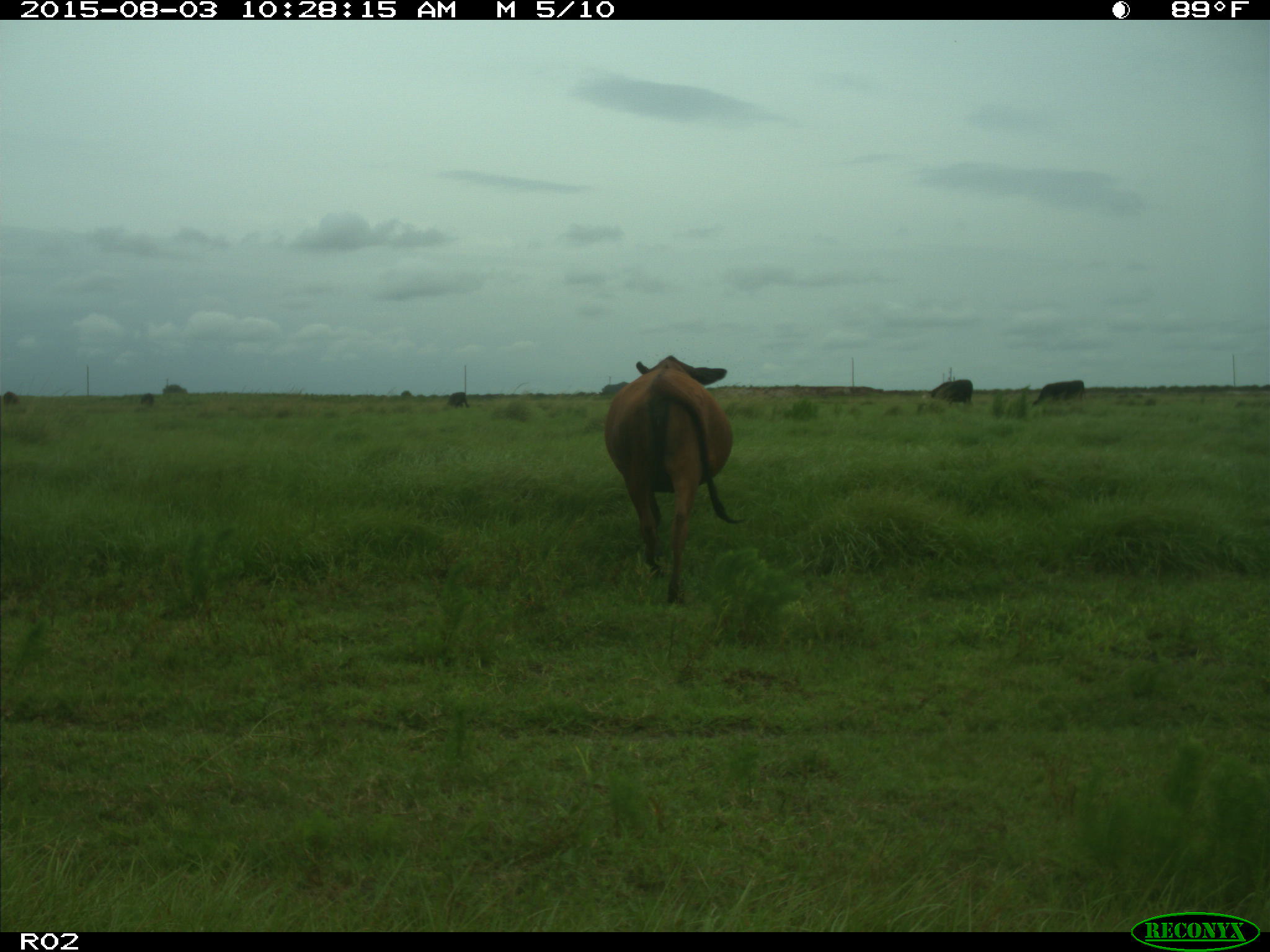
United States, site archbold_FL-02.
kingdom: Animalia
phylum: Chordata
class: Mammalia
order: Artiodactyla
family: Bovidae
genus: Bos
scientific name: Bos taurus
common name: domestic cow